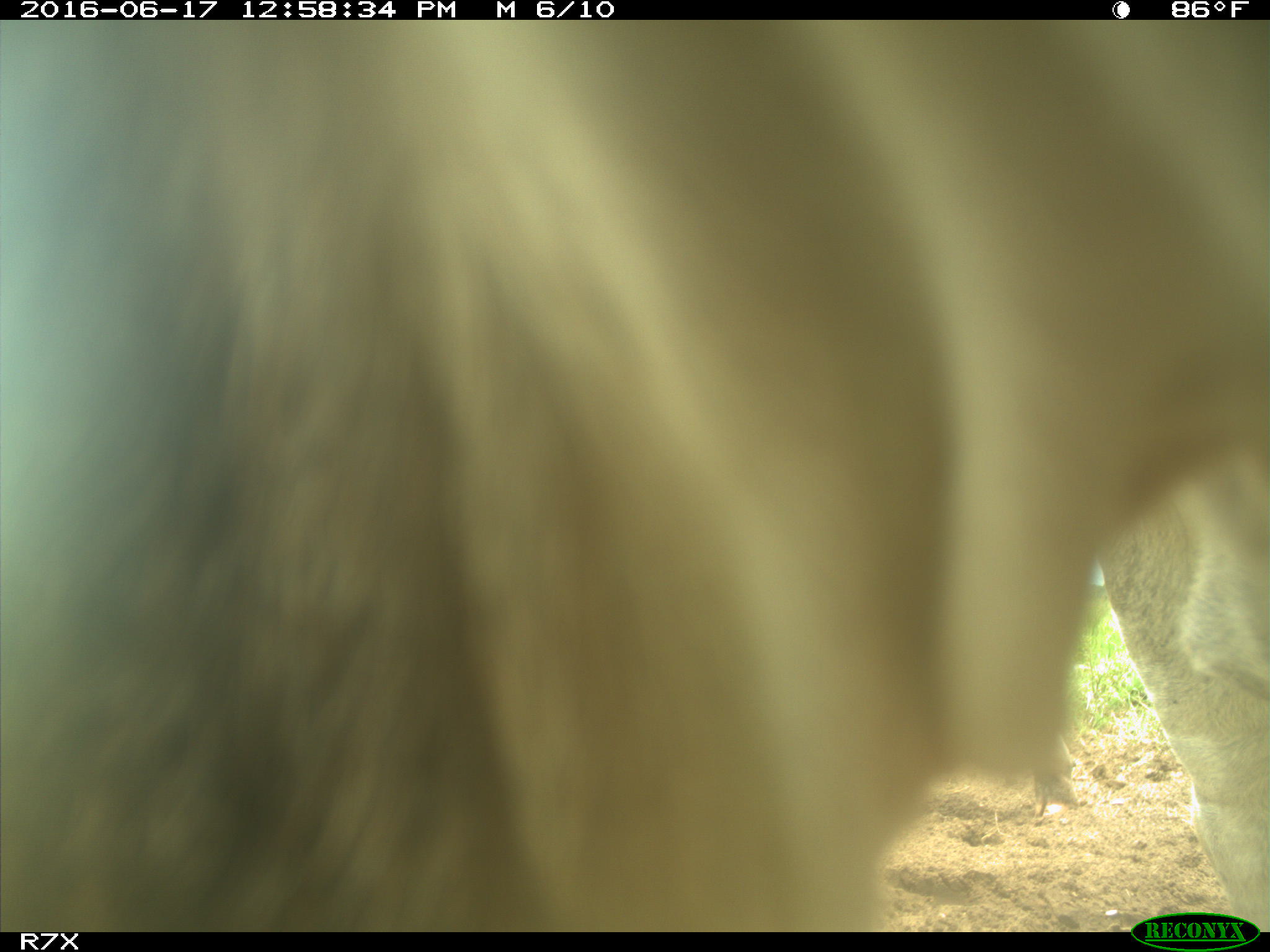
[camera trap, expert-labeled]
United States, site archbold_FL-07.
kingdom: Animalia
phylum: Chordata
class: Mammalia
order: Artiodactyla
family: Bovidae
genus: Bos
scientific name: Bos taurus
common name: domestic cow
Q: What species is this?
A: Bos taurus (domestic cow).